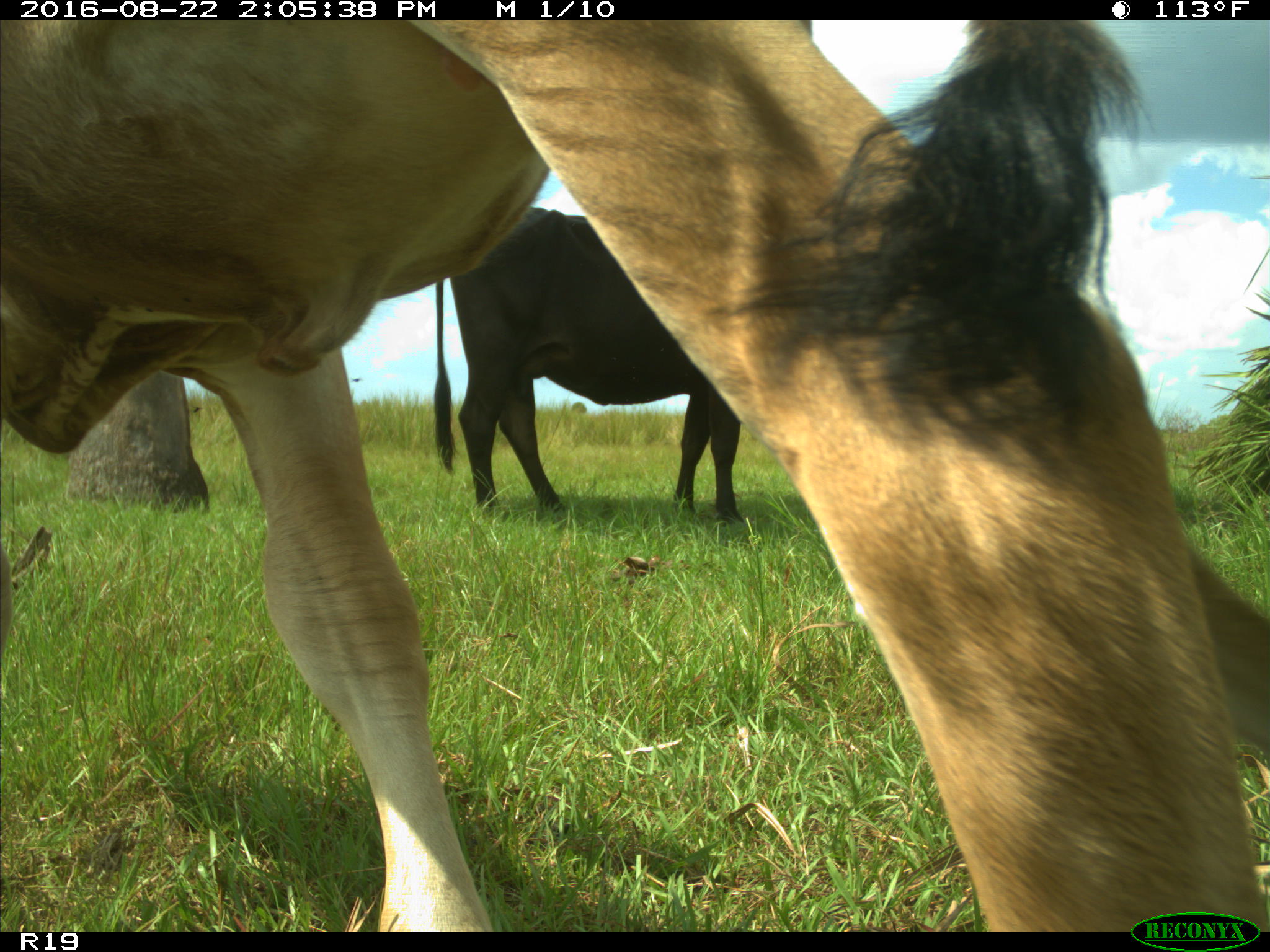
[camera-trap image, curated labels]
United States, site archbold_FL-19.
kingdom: Animalia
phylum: Chordata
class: Mammalia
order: Artiodactyla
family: Bovidae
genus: Bos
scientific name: Bos taurus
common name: domestic cow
Bos taurus (domestic cow).